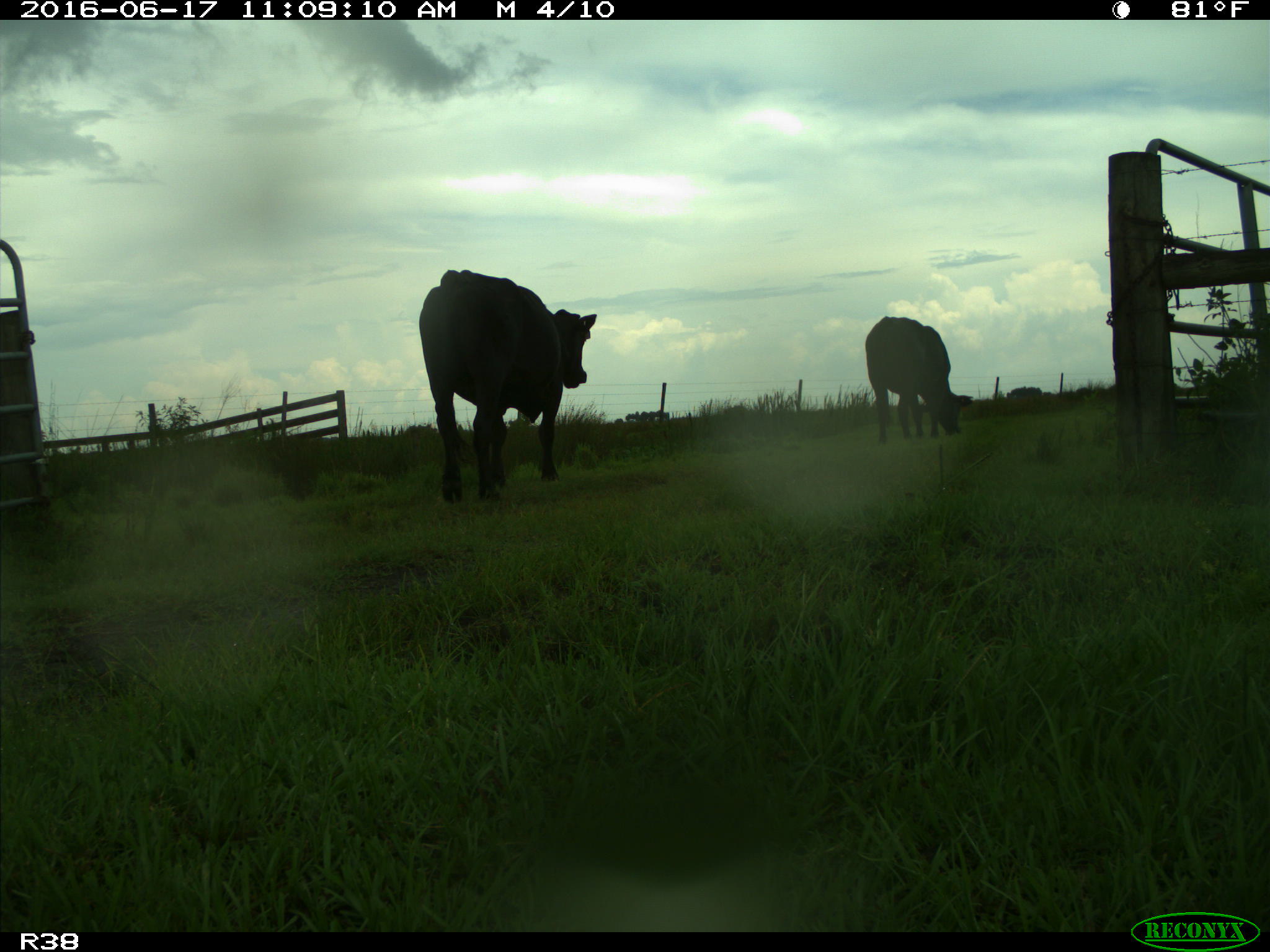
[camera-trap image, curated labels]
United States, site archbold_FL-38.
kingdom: Animalia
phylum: Chordata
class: Mammalia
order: Artiodactyla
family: Bovidae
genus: Bos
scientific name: Bos taurus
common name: domestic cow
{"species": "Bos taurus (domestic cow)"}